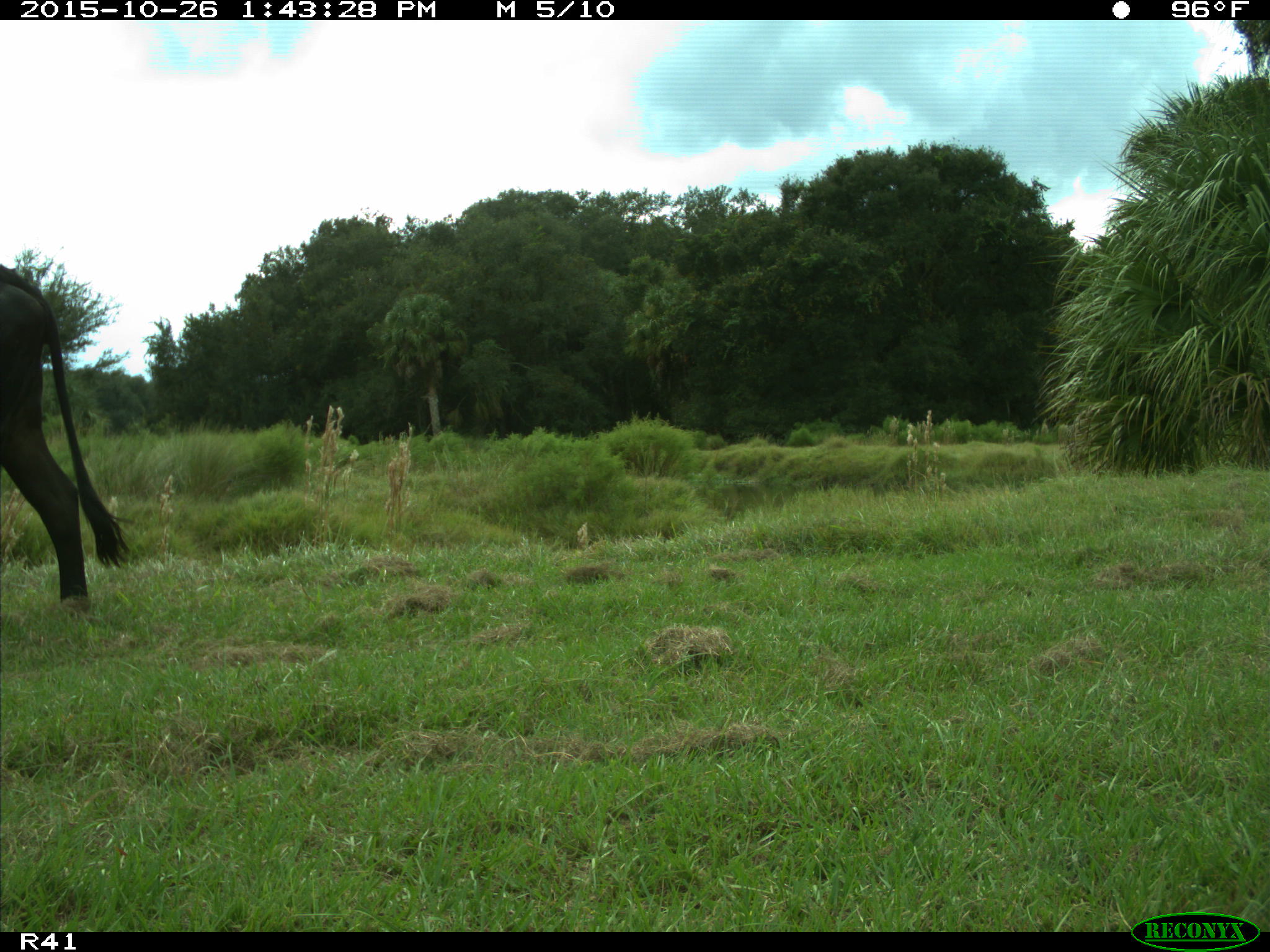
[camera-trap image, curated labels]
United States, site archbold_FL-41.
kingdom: Animalia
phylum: Chordata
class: Mammalia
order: Artiodactyla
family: Bovidae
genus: Bos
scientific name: Bos taurus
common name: domestic cow